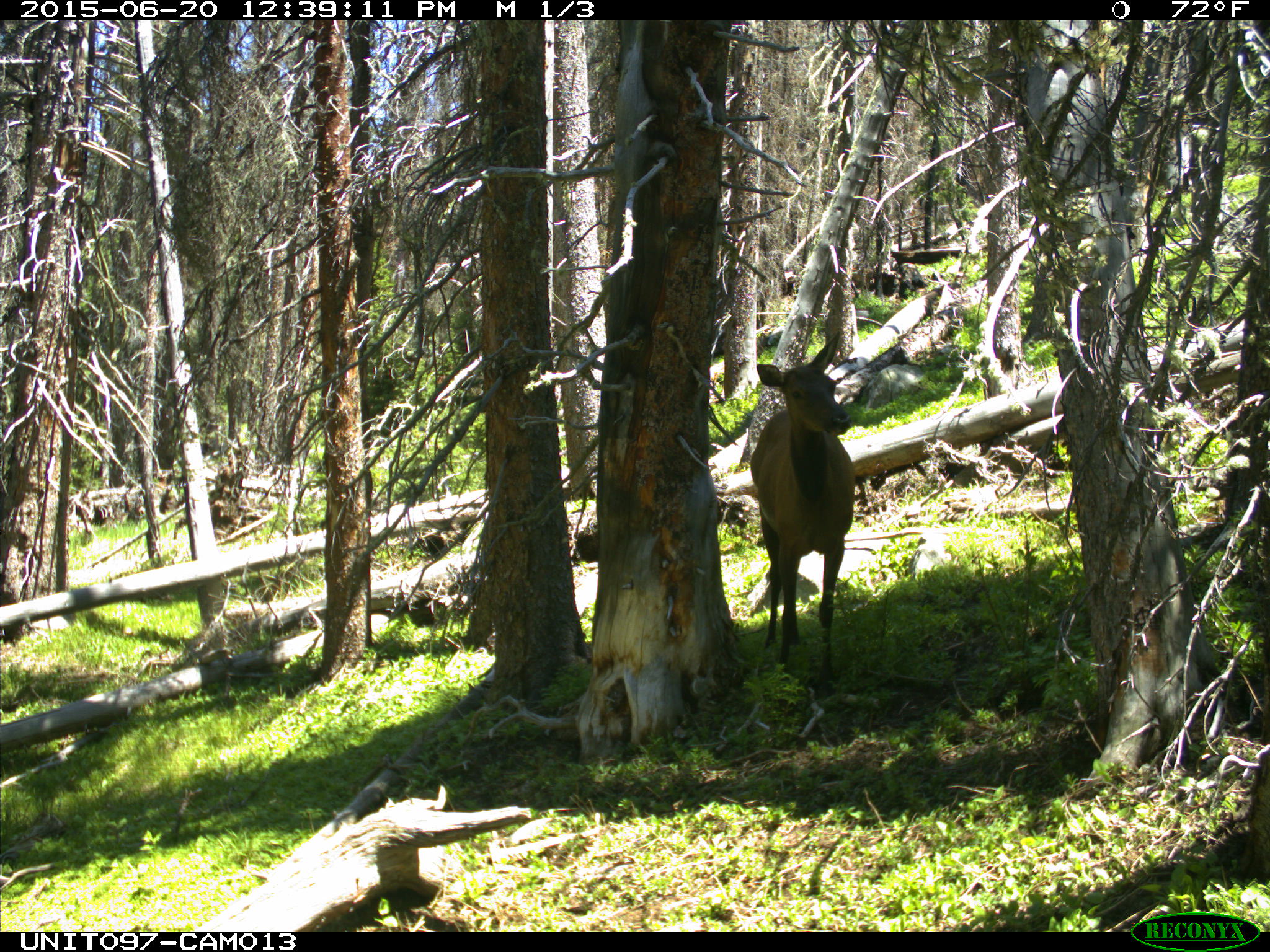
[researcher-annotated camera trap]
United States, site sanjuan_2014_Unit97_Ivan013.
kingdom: Animalia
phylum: Chordata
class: Mammalia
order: Artiodactyla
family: Cervidae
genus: Cervus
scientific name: Cervus elaphus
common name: red deer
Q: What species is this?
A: Cervus elaphus (red deer).